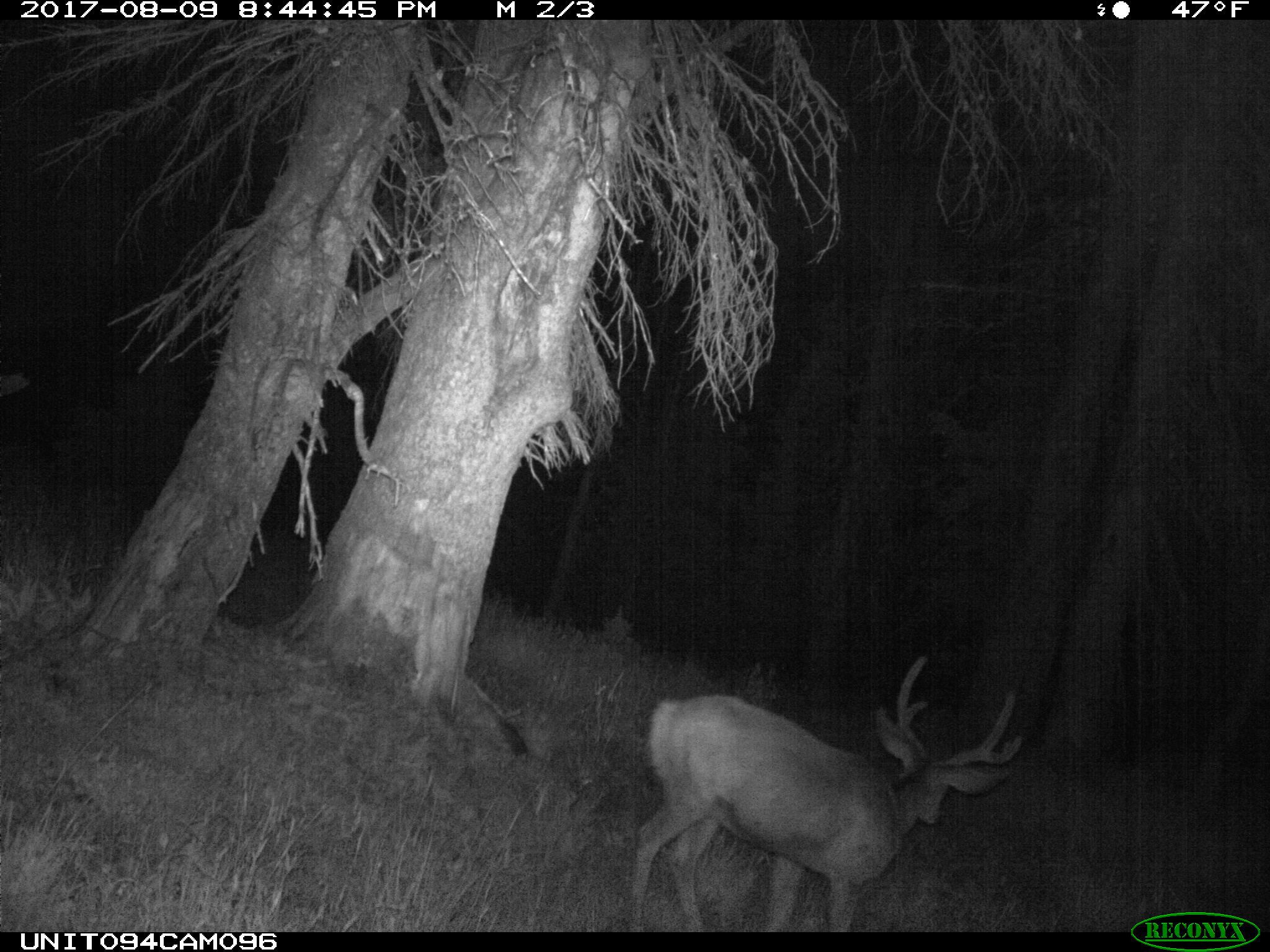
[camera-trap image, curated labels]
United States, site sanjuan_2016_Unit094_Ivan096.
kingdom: Animalia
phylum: Chordata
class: Mammalia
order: Artiodactyla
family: Cervidae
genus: Odocoileus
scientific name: Odocoileus hemionus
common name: mule deer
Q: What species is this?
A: Odocoileus hemionus (mule deer).